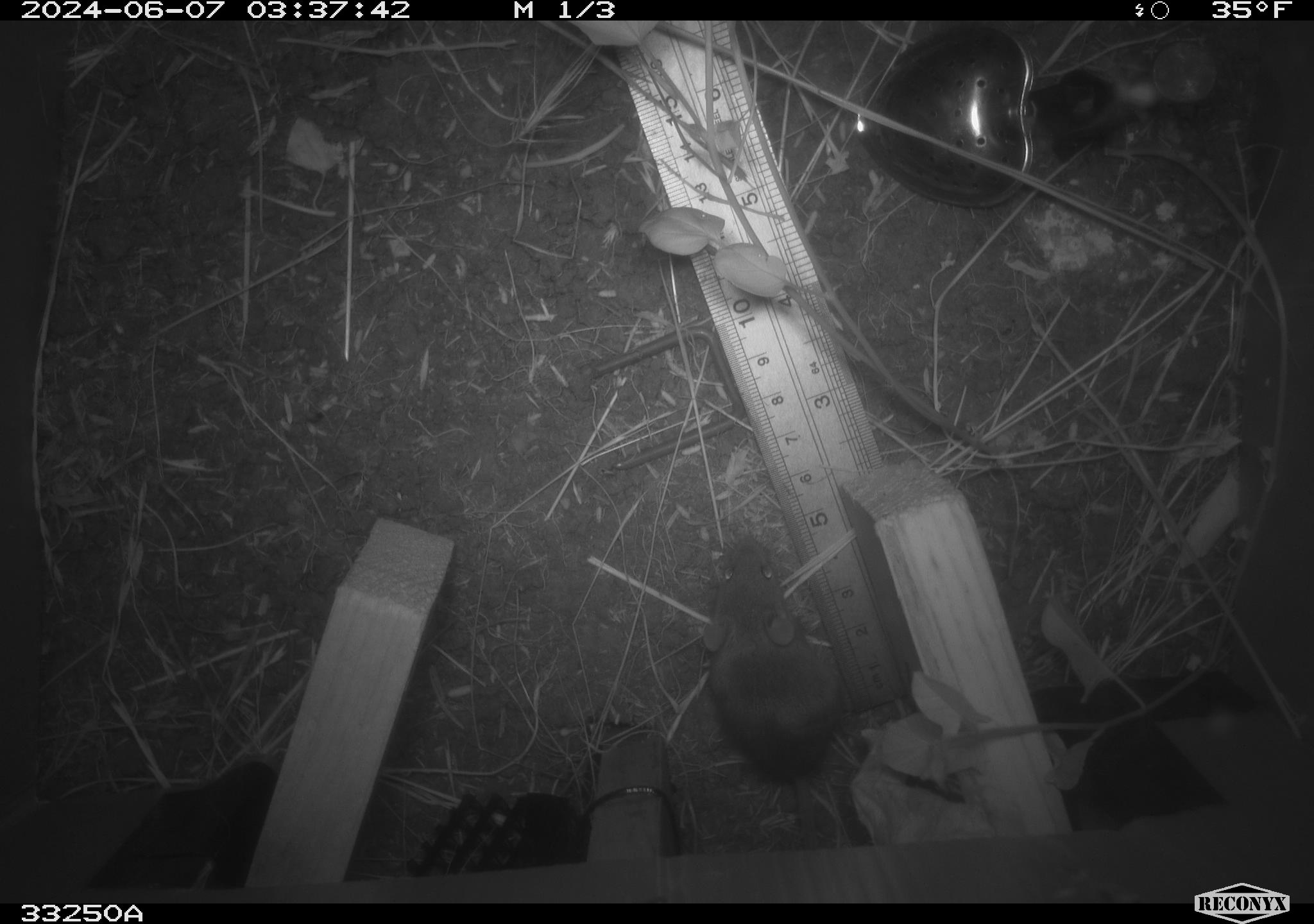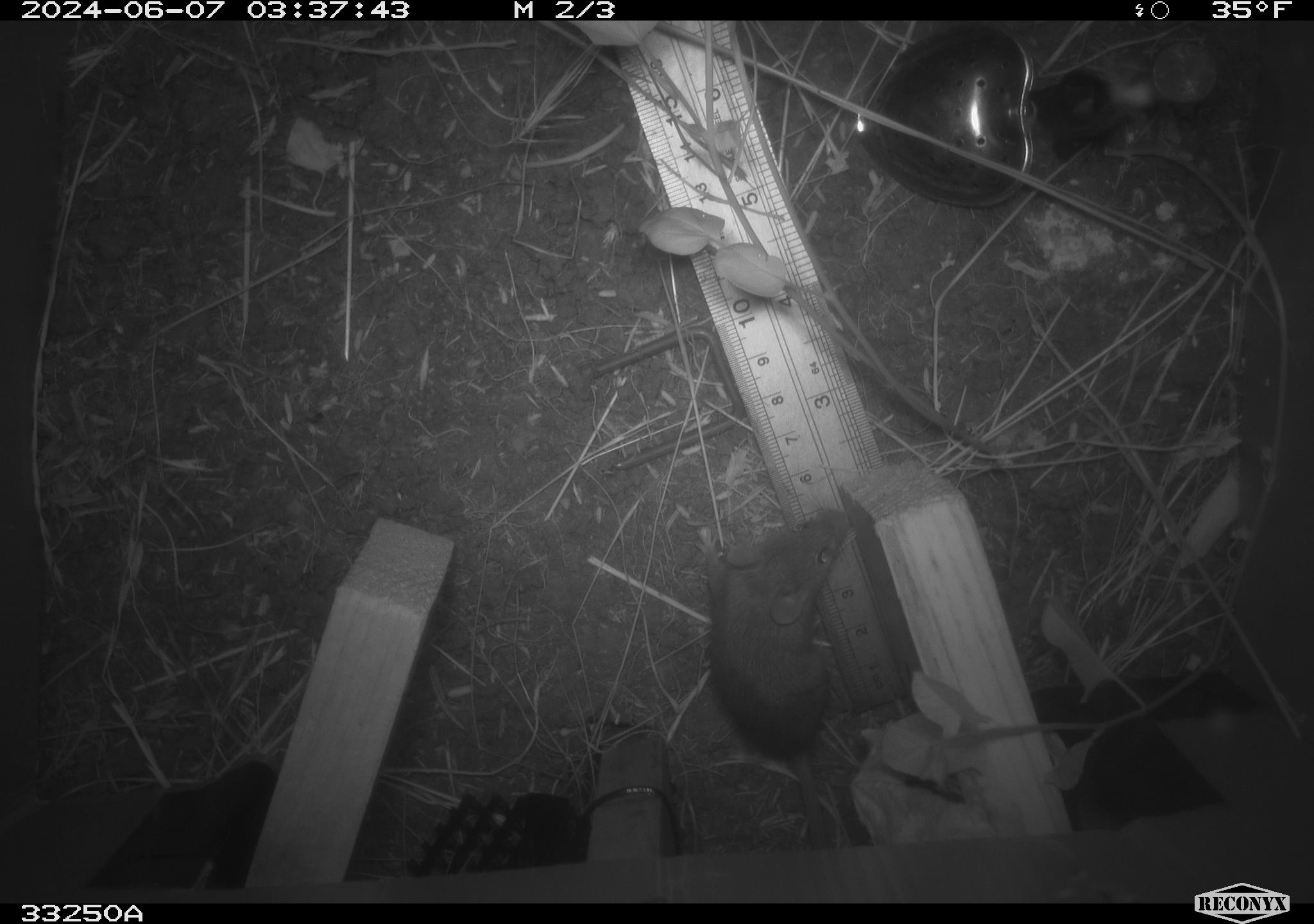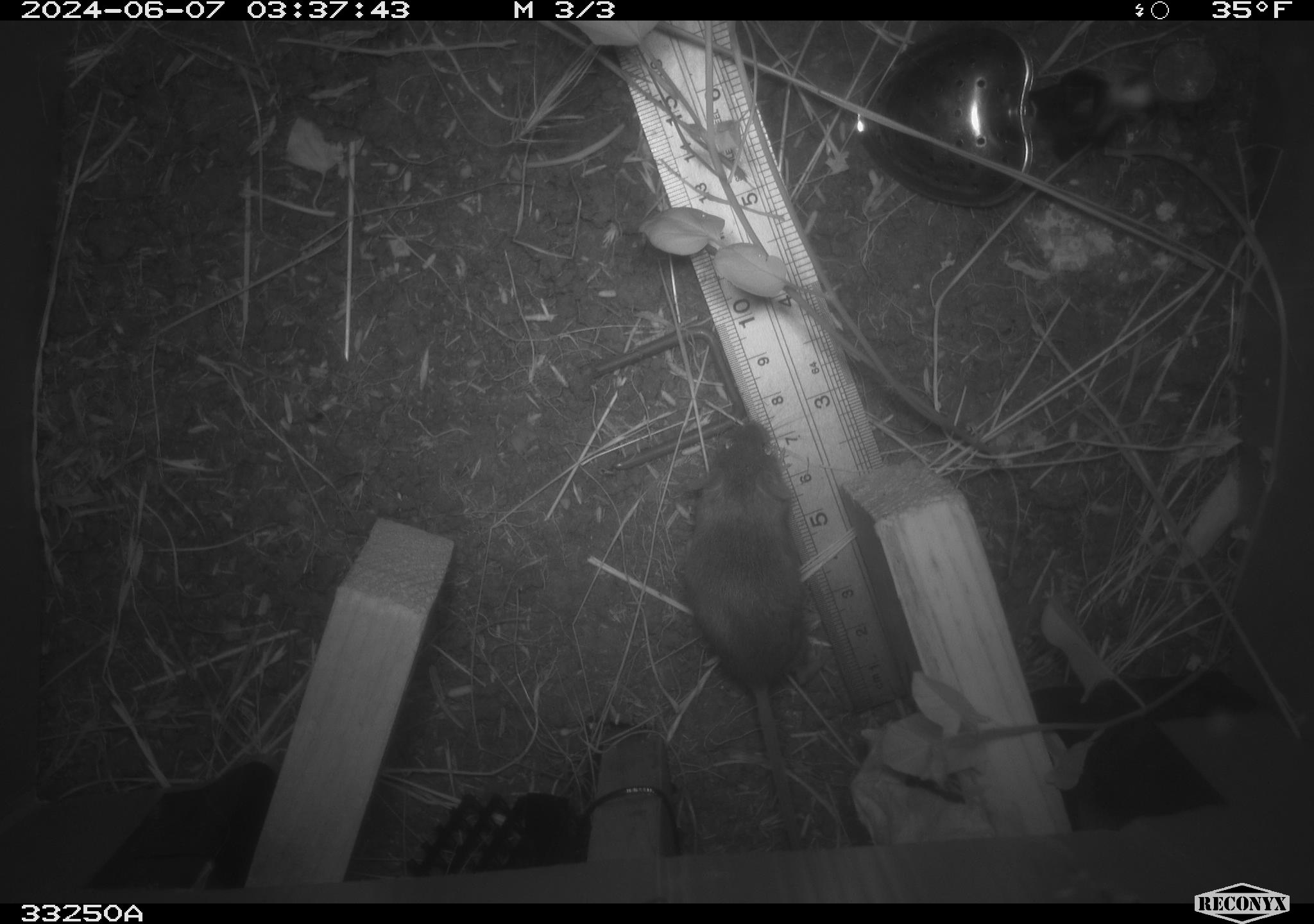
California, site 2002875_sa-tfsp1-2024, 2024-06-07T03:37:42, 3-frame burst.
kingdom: Animalia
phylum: Chordata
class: Mammalia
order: Rodentia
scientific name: Rodentia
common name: mouse species